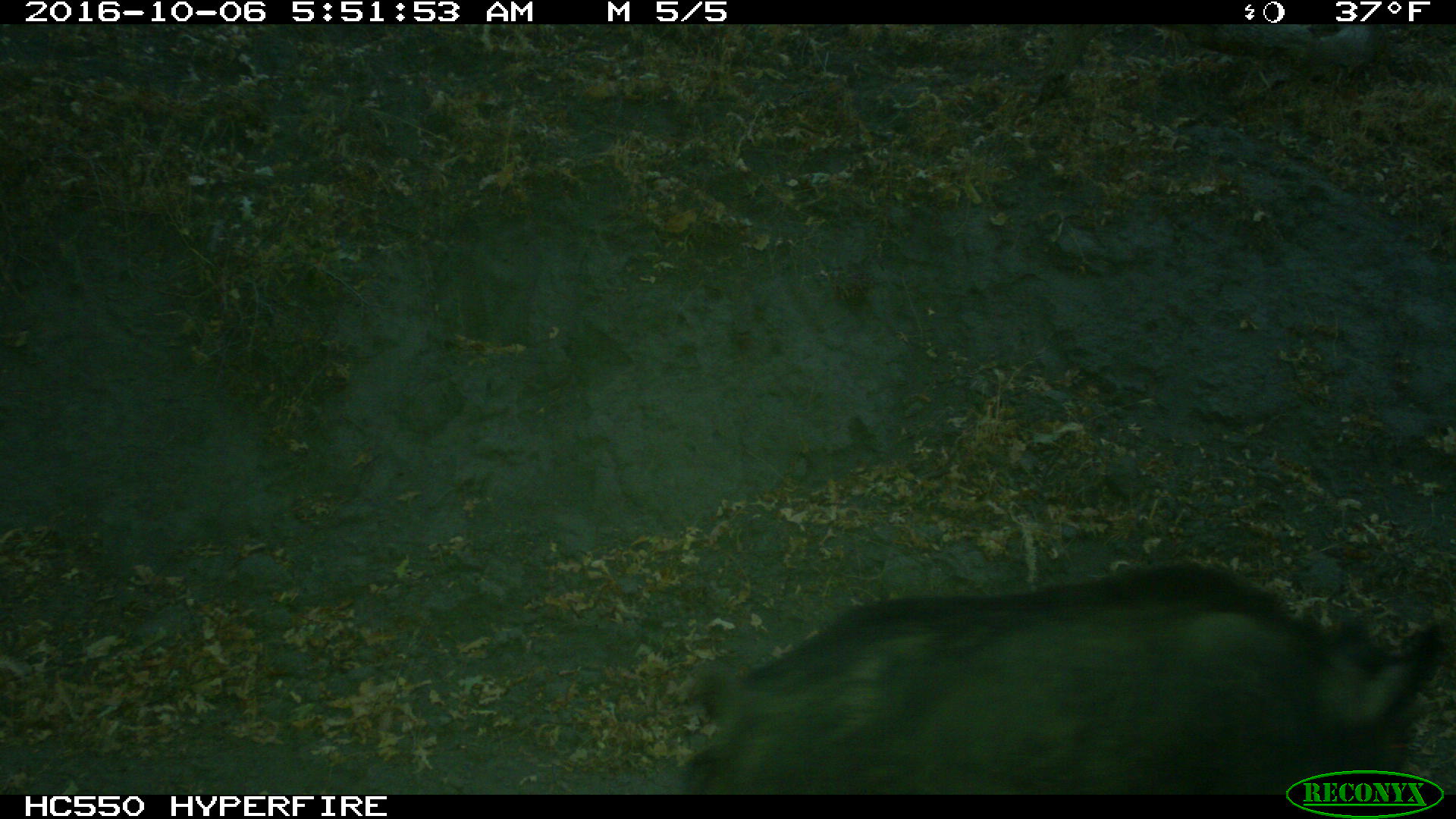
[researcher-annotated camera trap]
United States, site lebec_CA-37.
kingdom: Animalia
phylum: Chordata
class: Mammalia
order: Artiodactyla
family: Suidae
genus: Sus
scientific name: Sus scrofa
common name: wild boar